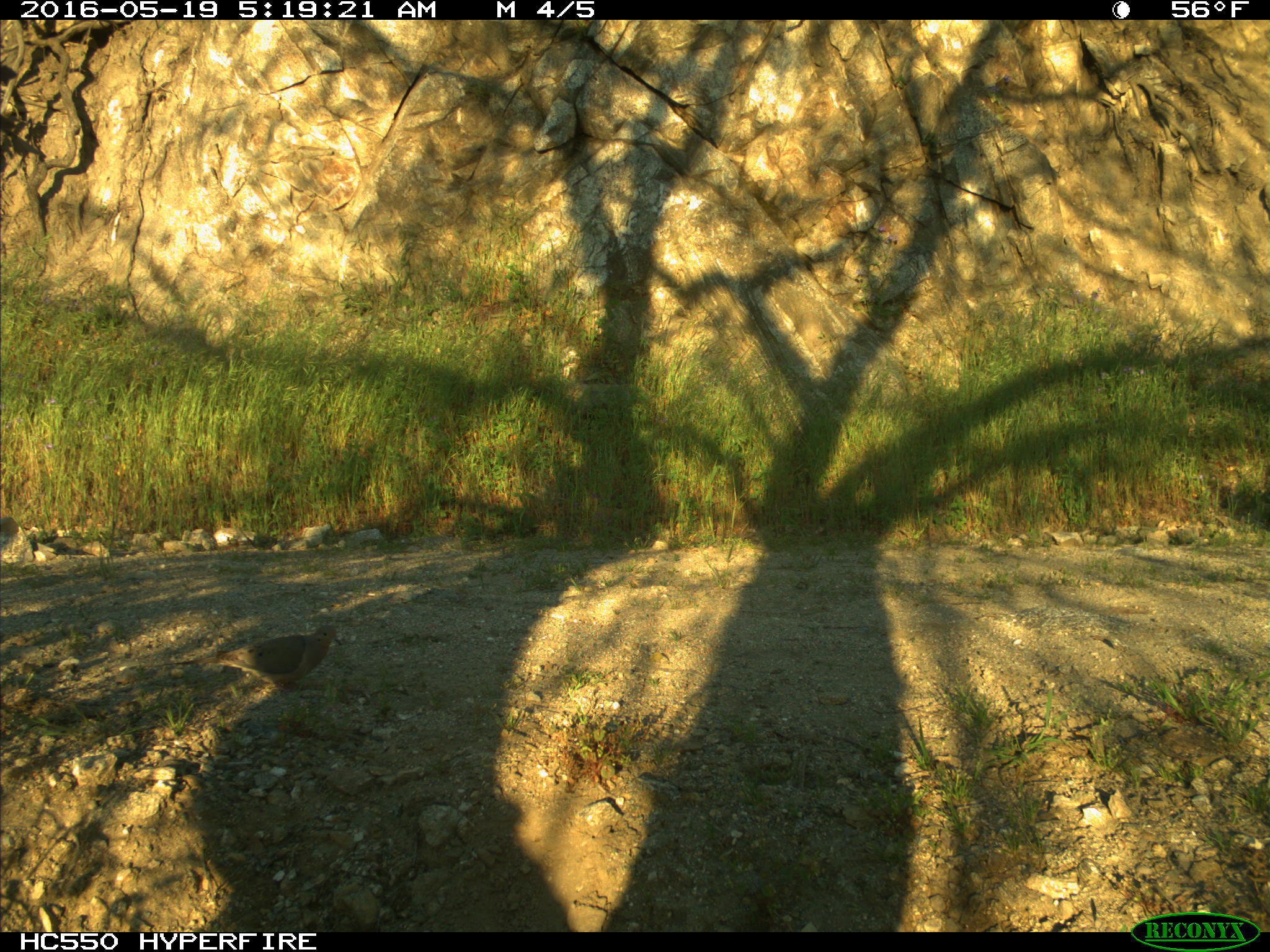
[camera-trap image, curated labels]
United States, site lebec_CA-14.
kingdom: Animalia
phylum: Chordata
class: Aves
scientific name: Aves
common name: birds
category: unidentified bird